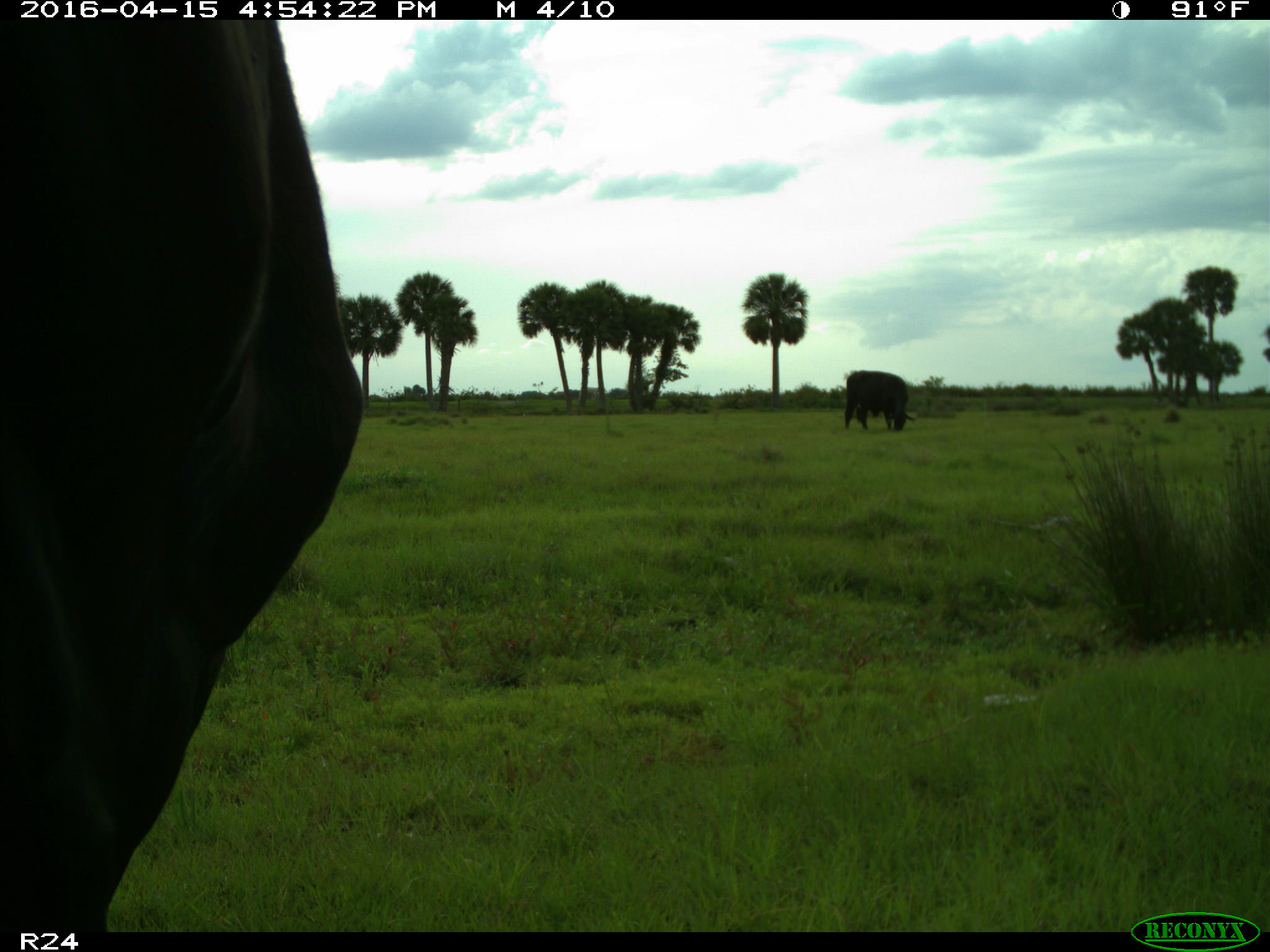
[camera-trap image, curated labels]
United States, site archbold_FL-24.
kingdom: Animalia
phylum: Chordata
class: Mammalia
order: Artiodactyla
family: Bovidae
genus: Bos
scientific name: Bos taurus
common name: domestic cow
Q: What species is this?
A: Bos taurus (domestic cow).